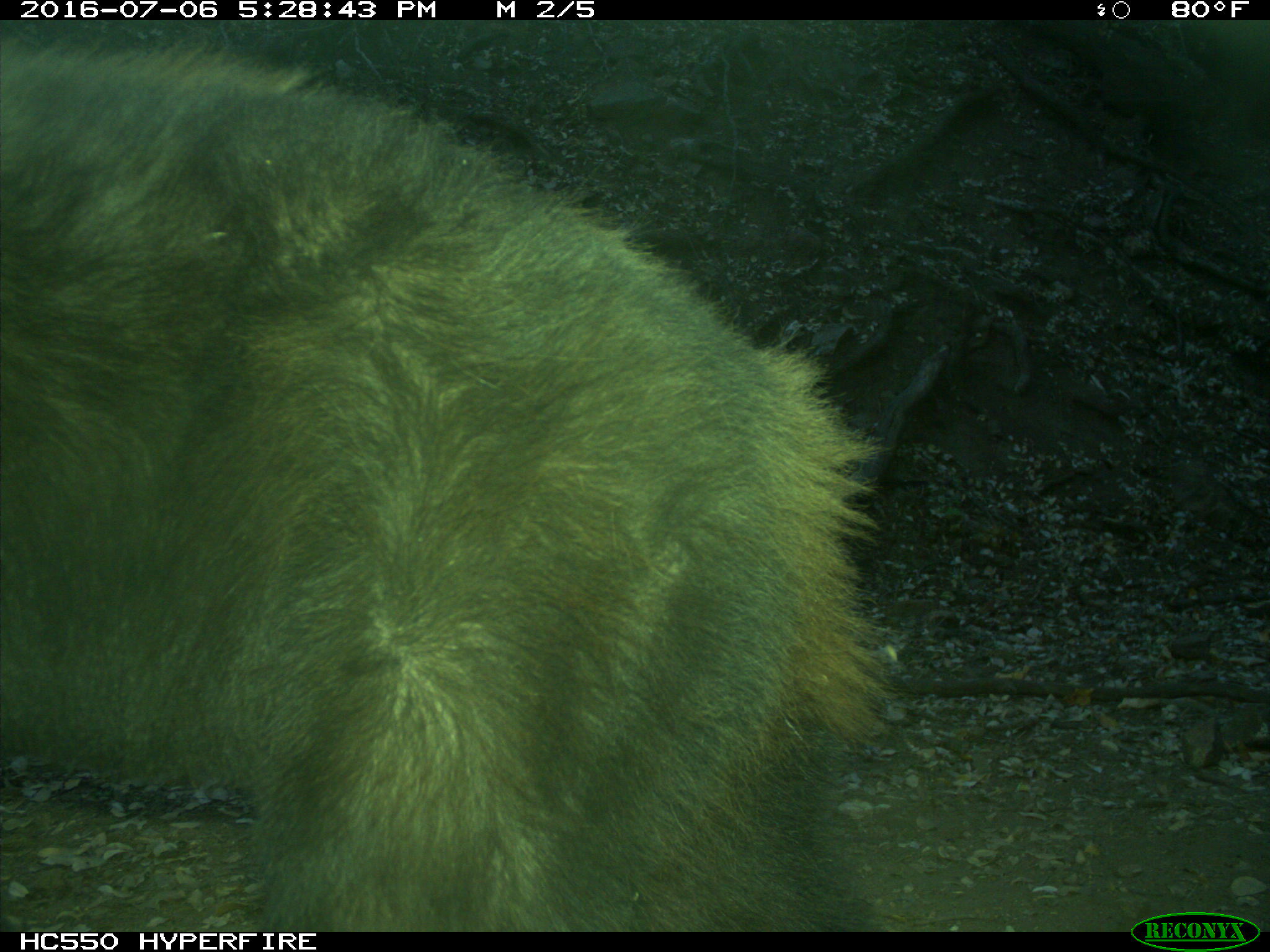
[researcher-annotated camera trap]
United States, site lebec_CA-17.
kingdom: Animalia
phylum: Chordata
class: Mammalia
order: Carnivora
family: Ursidae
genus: Ursus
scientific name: Ursus americanus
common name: american black bear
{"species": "Ursus americanus (american black bear)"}